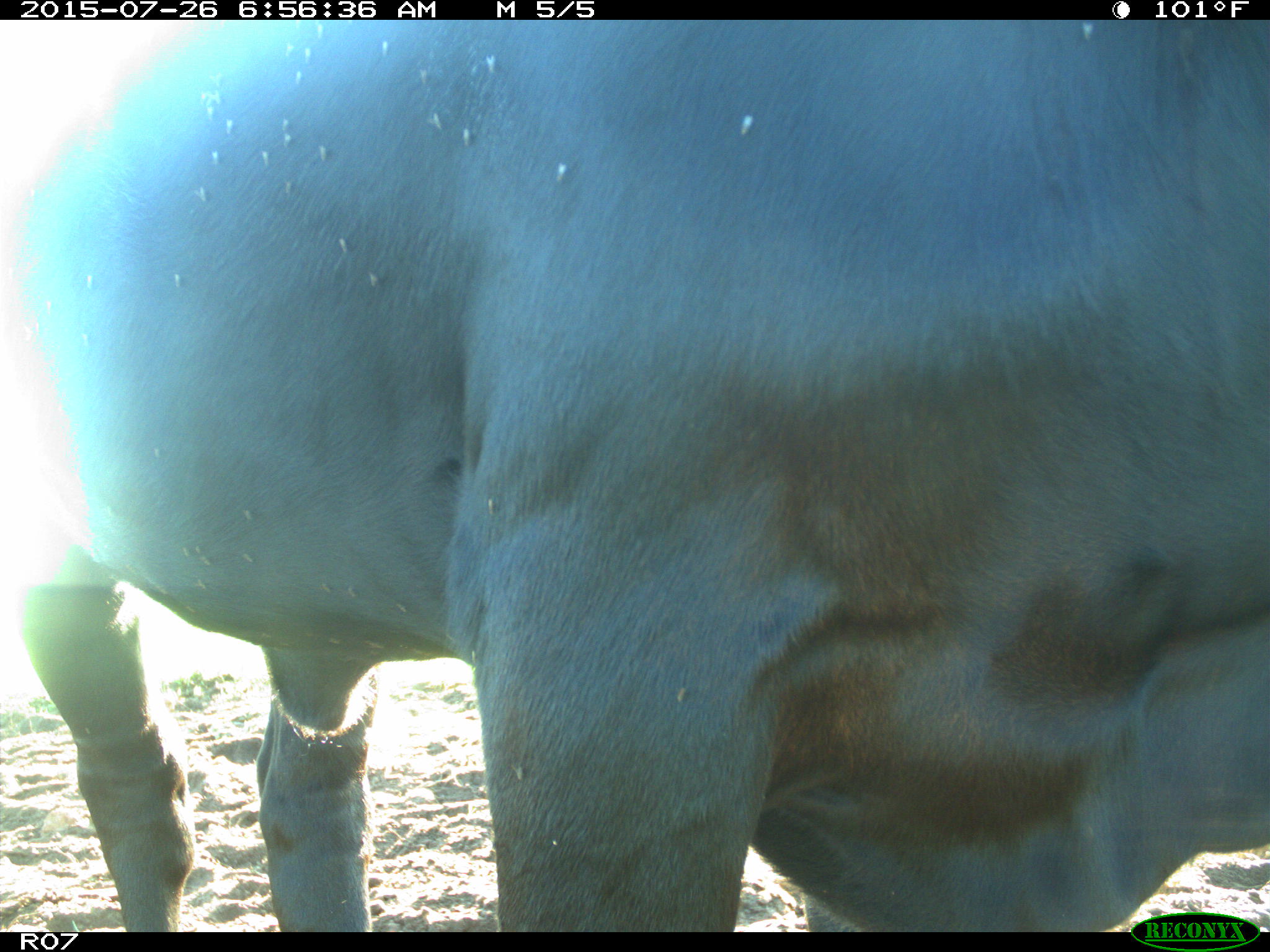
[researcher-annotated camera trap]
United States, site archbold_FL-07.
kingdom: Animalia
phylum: Chordata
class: Mammalia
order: Artiodactyla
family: Bovidae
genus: Bos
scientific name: Bos taurus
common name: domestic cow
Bos taurus (domestic cow).